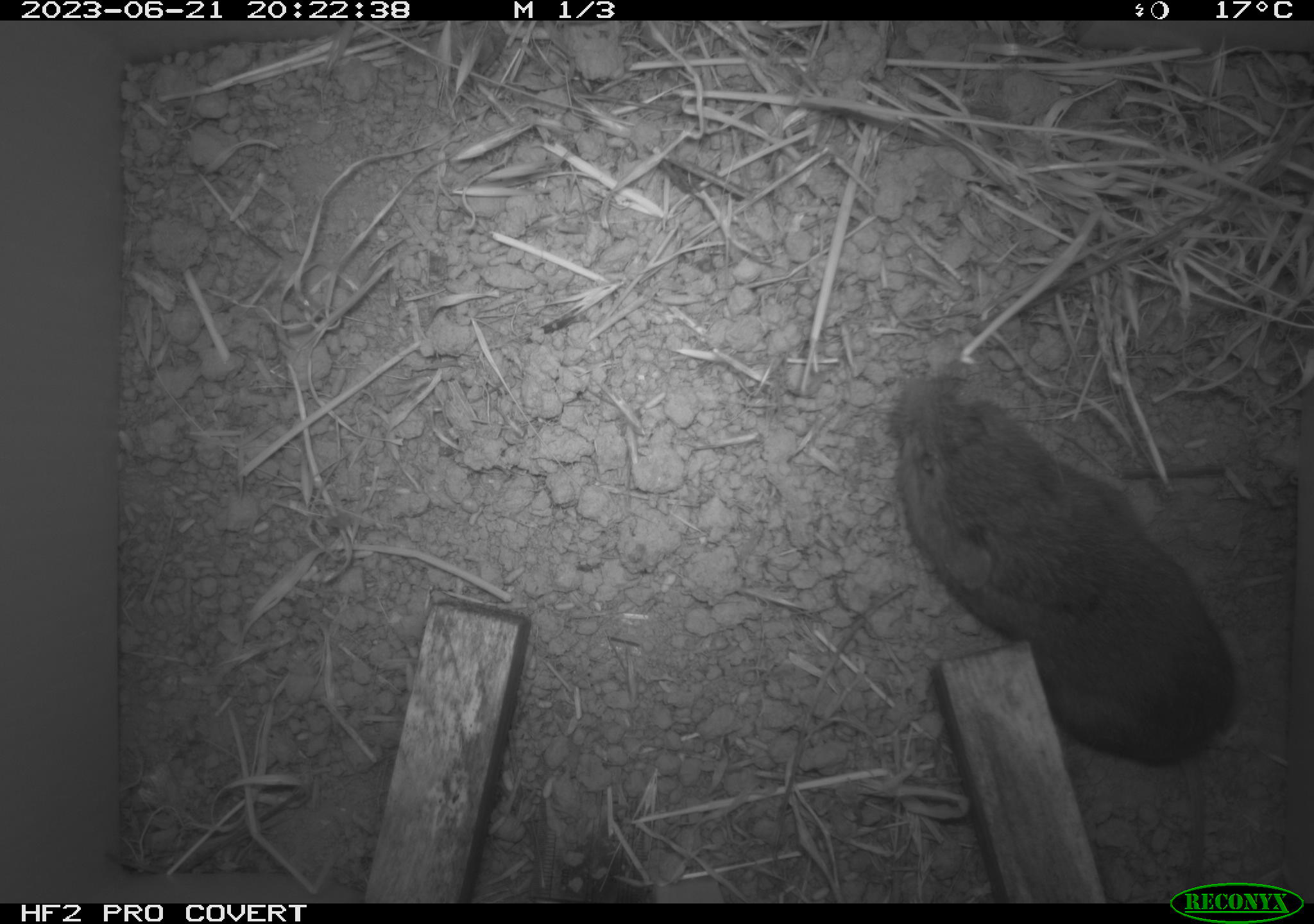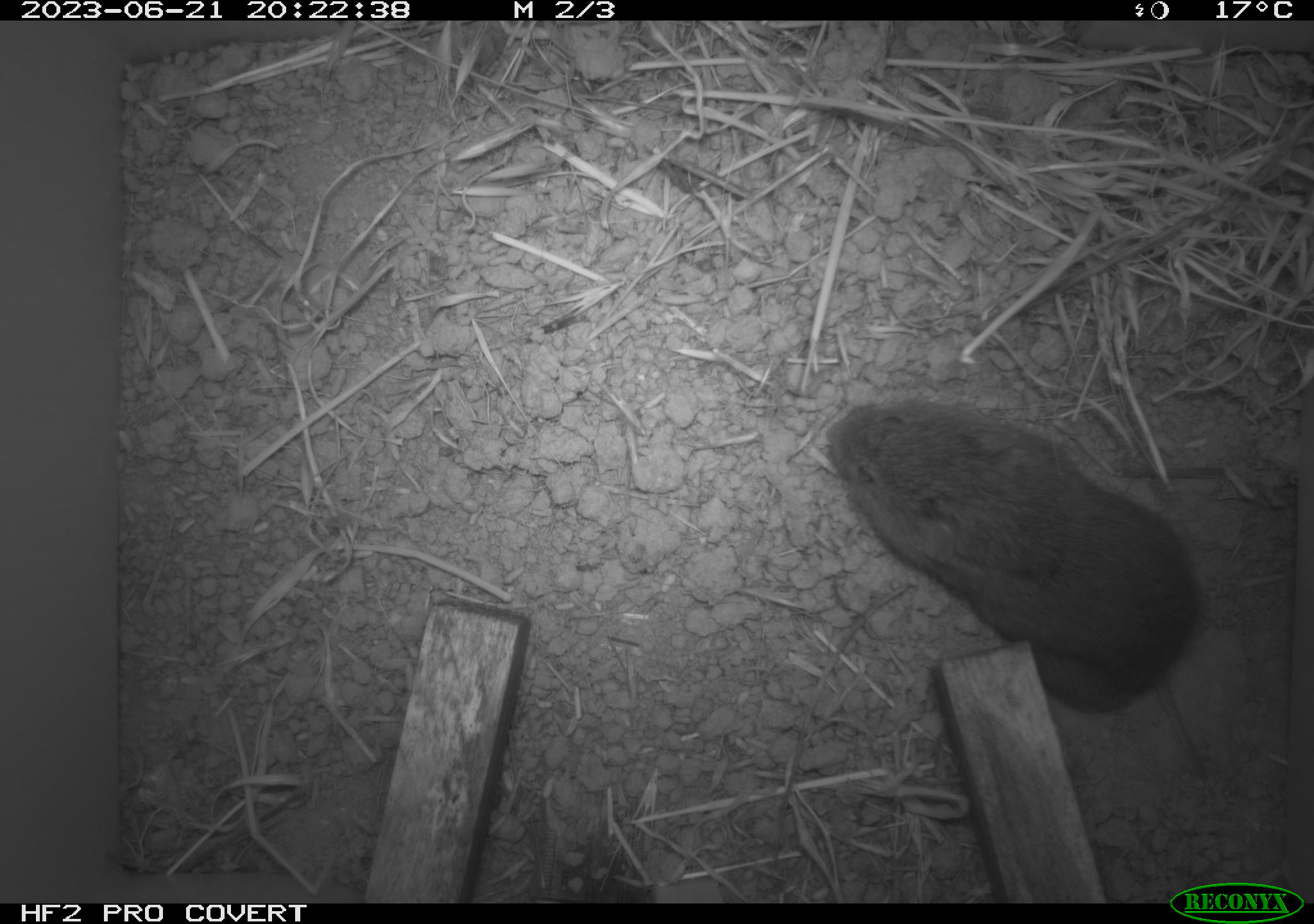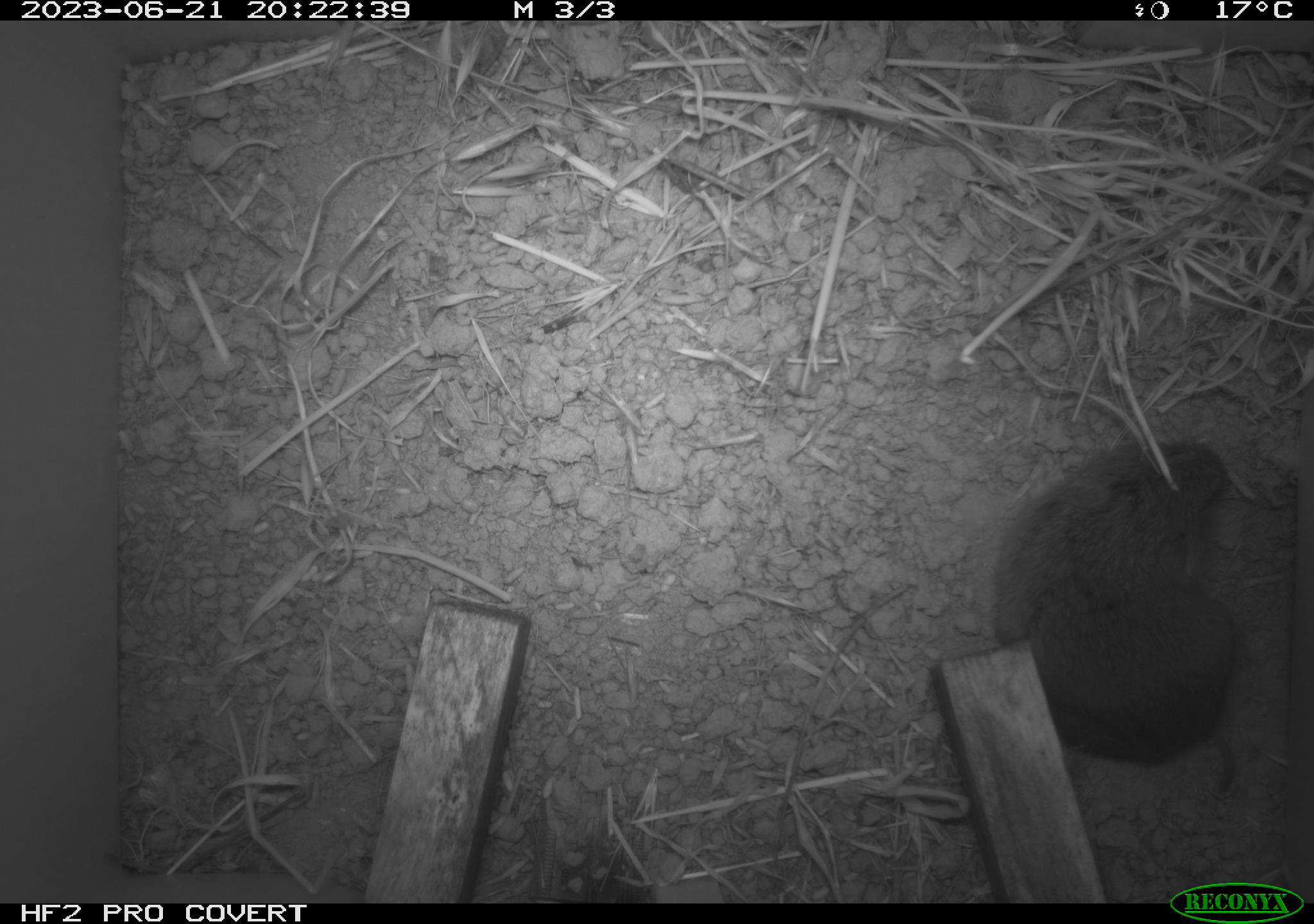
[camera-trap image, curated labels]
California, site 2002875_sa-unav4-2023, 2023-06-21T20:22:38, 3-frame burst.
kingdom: Animalia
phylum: Chordata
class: Mammalia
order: Rodentia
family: Cricetidae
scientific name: Arvicolinae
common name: voles, lemmings, and muskrats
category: arvicolinae subfamily